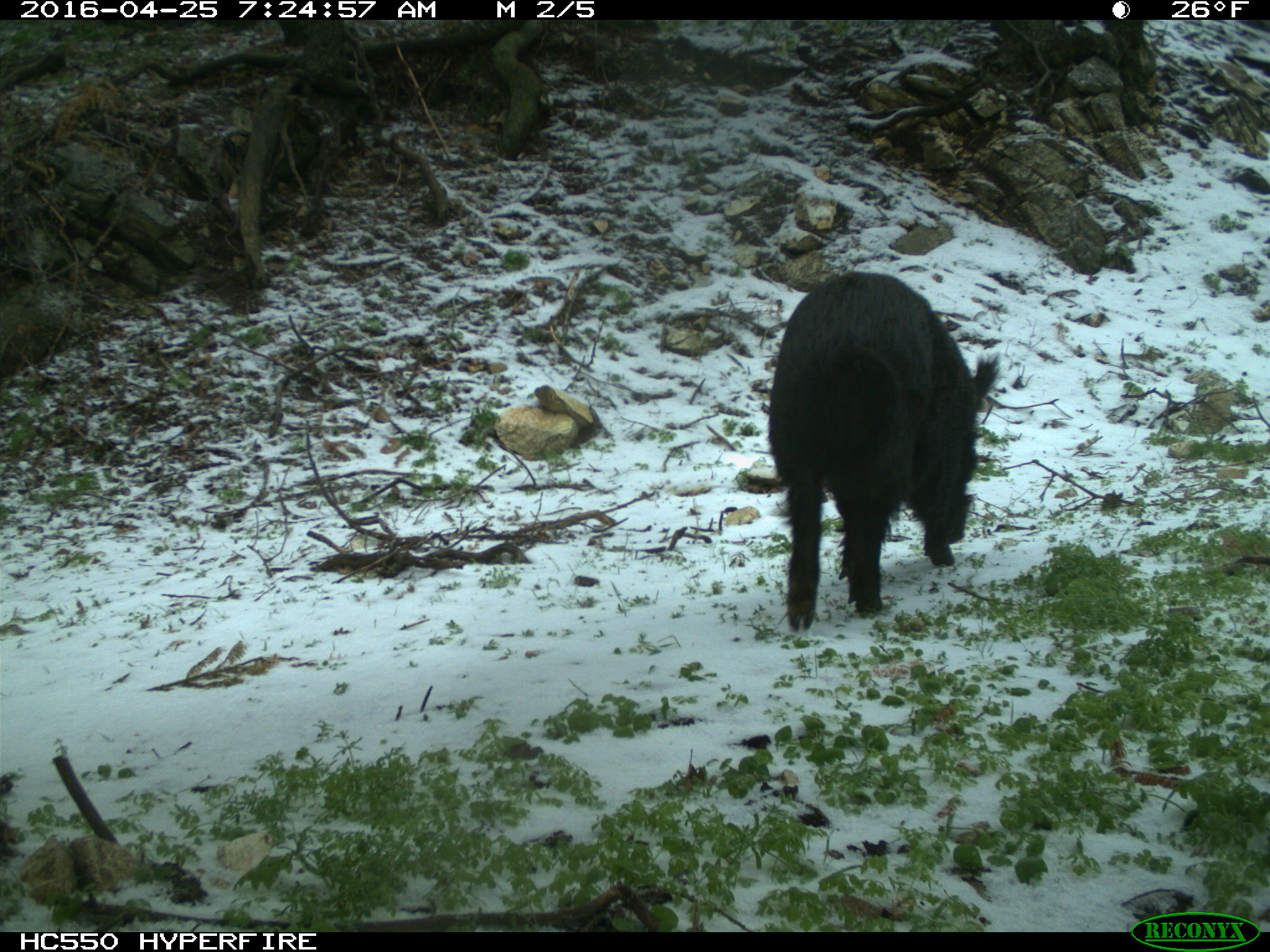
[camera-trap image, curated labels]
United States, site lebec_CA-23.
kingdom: Animalia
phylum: Chordata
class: Mammalia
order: Artiodactyla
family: Suidae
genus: Sus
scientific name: Sus scrofa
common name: wild boar